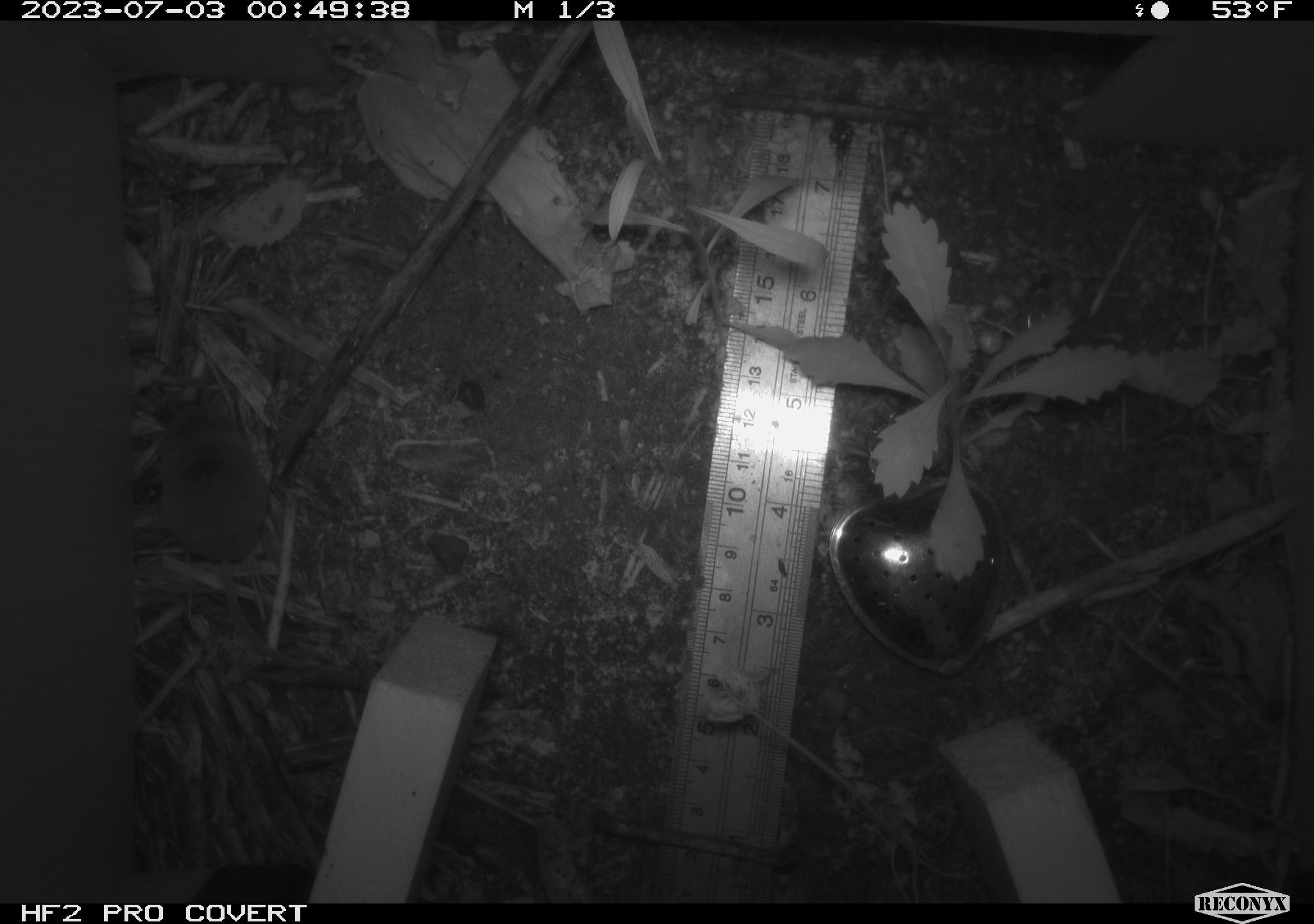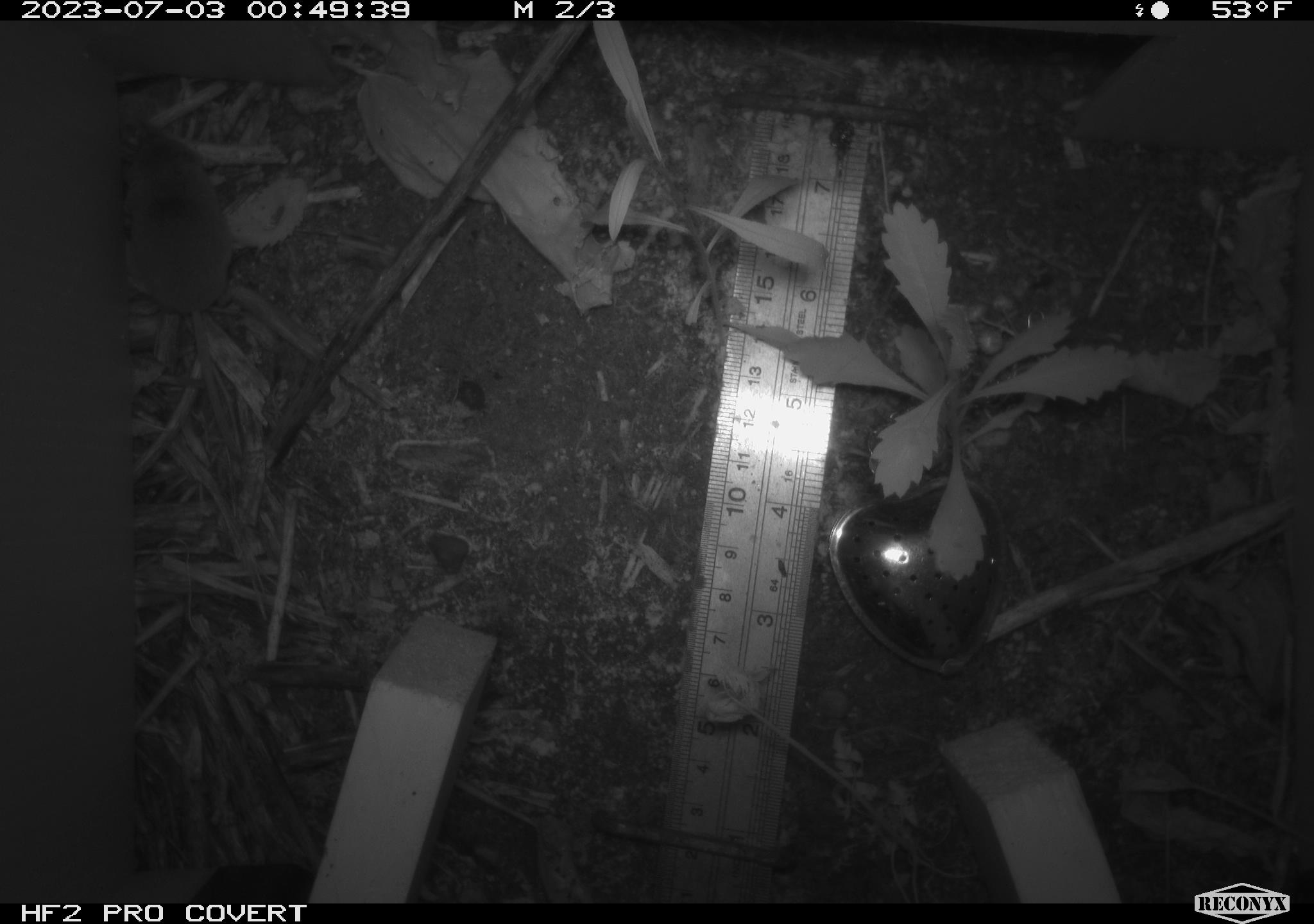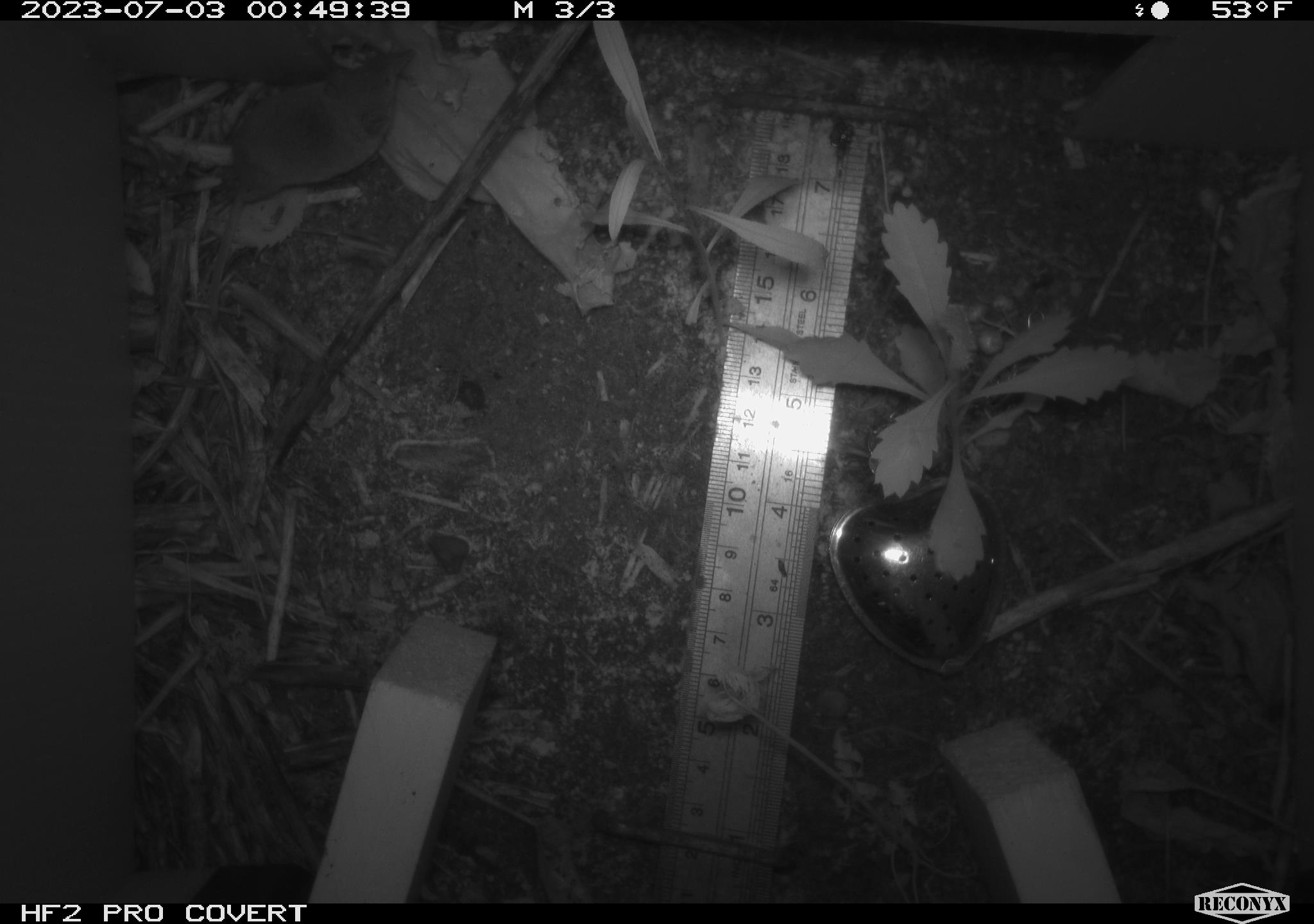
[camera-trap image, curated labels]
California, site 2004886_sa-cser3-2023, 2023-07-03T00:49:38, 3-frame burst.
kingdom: Animalia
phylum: Chordata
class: Mammalia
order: Eulipotyphla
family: Soricidae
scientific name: Soricidae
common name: shrews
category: soricidae family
Soricidae family (shrews) (Soricidae).